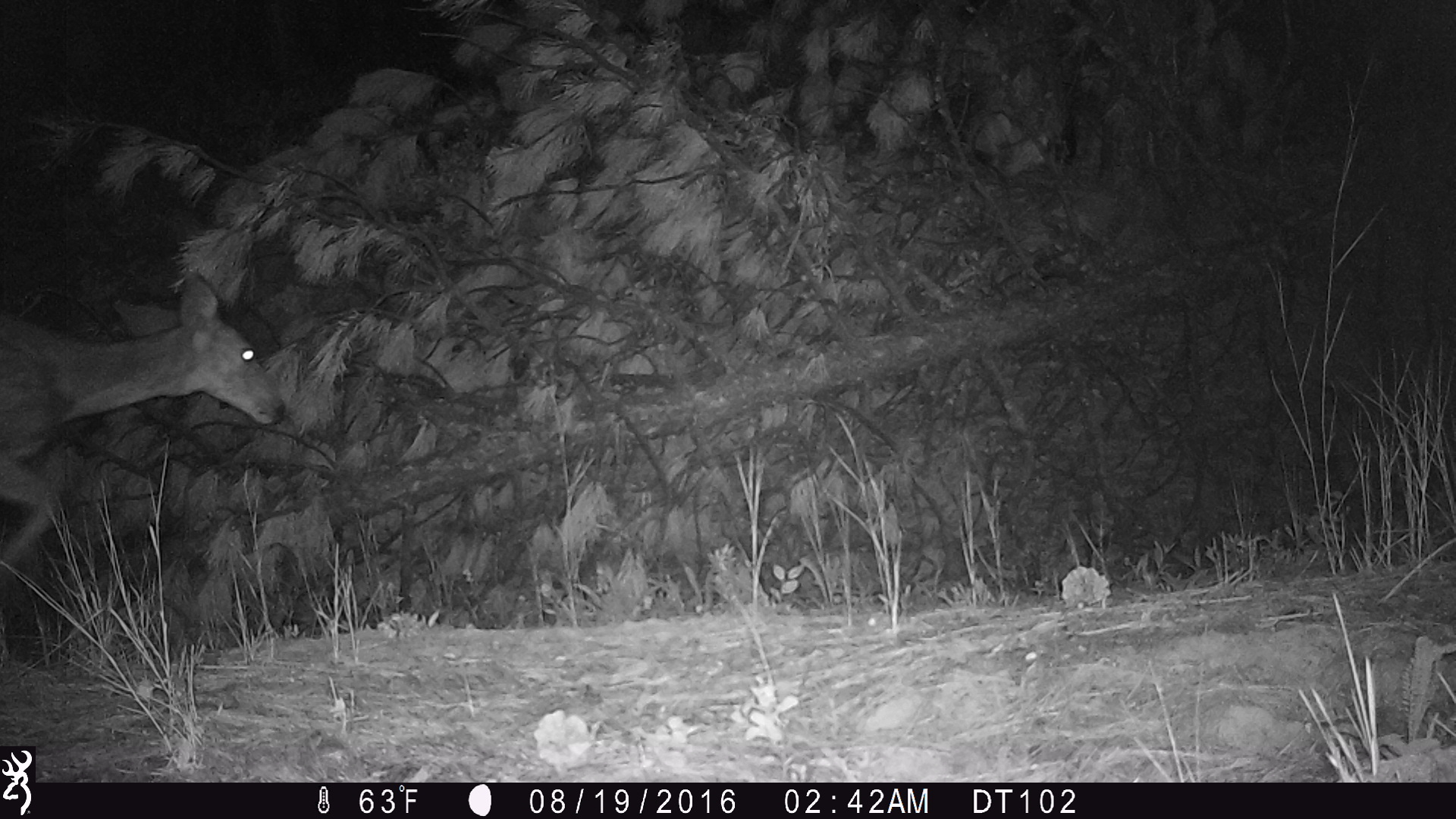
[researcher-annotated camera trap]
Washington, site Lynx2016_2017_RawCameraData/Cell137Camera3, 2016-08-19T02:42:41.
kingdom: Animalia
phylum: Chordata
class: Mammalia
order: Artiodactyla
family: Cervidae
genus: Odocoileus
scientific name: Odocoileus hemionus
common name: mule deer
Odocoileus hemionus (mule deer). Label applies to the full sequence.